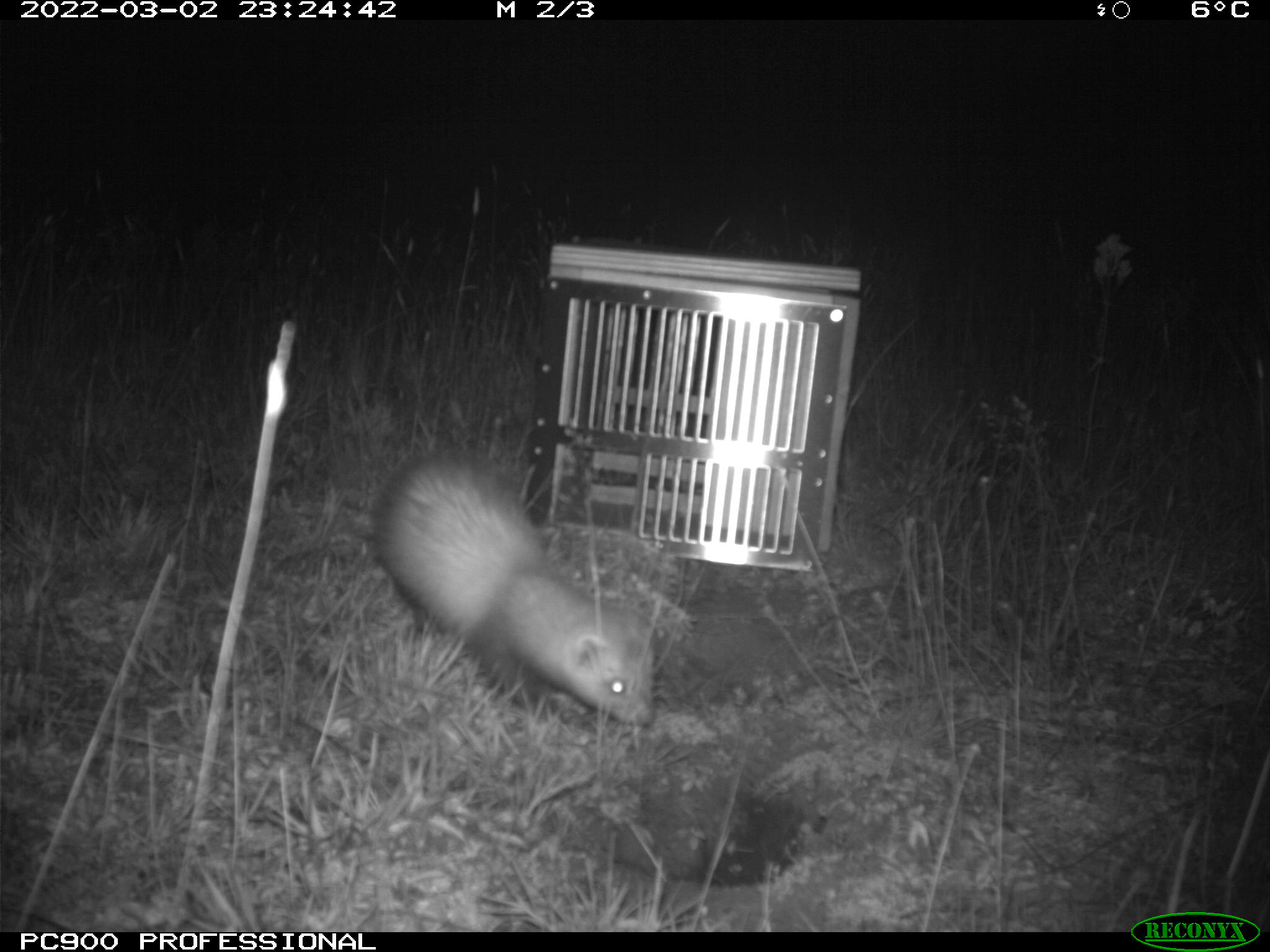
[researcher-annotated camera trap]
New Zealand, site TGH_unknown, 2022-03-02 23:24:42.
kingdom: Animalia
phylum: Chordata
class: Mammalia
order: Carnivora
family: Mustelidae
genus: Mustela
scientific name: Mustela furo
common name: ferret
Ferret (Mustela furo).